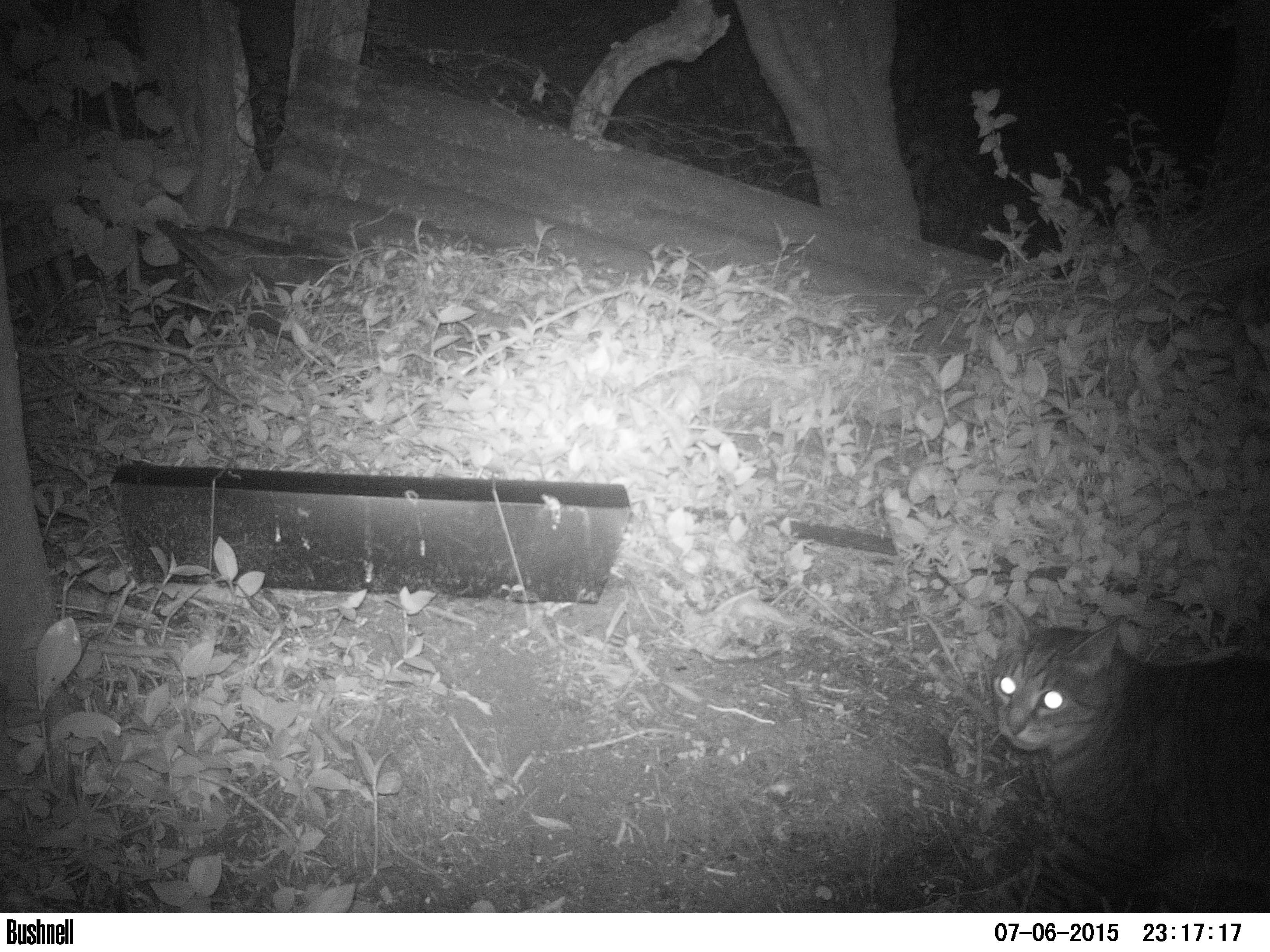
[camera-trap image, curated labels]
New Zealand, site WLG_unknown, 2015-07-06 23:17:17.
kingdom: Animalia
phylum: Chordata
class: Mammalia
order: Carnivora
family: Felidae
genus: Felis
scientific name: Felis catus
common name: domestic cat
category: cat